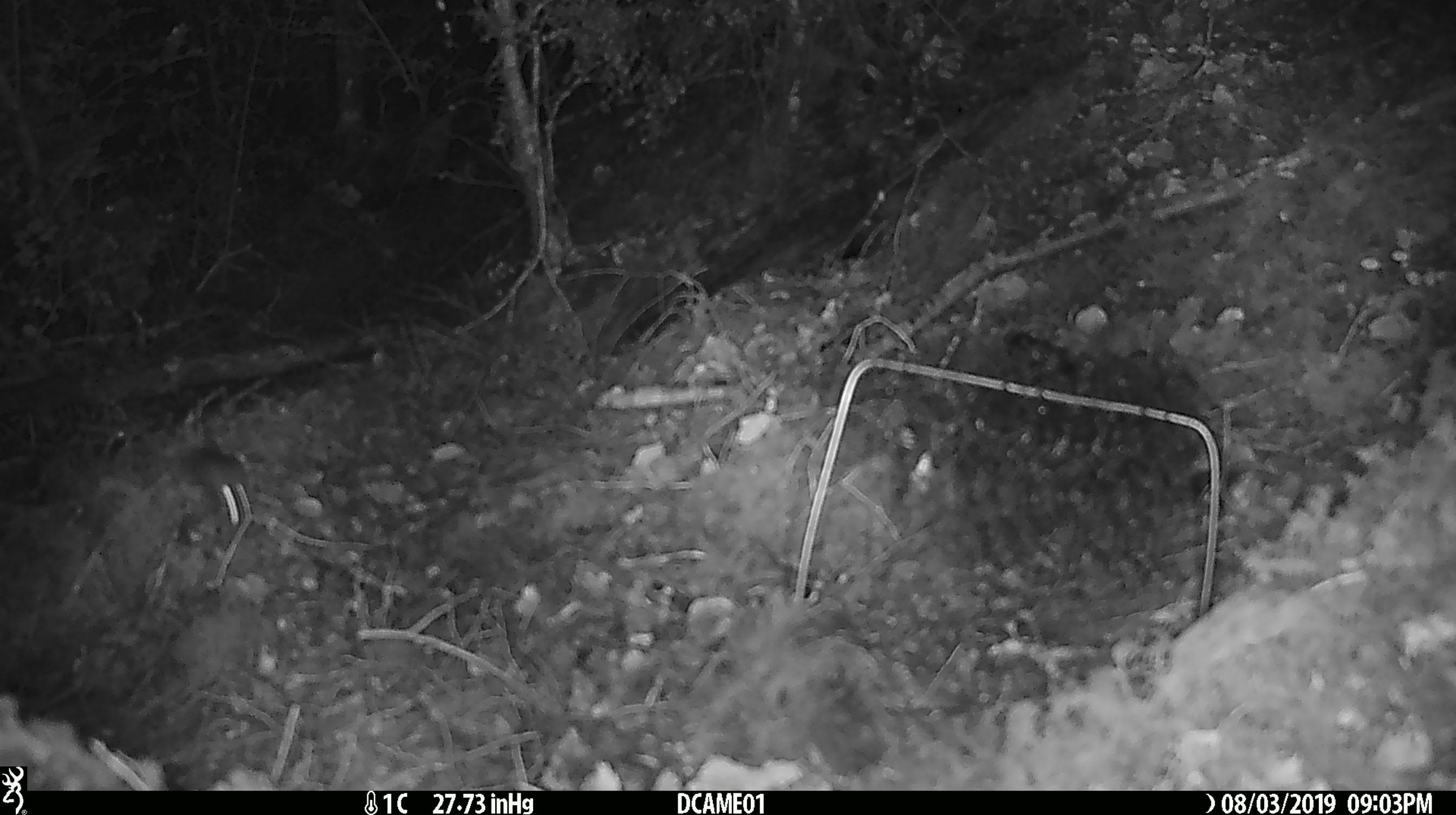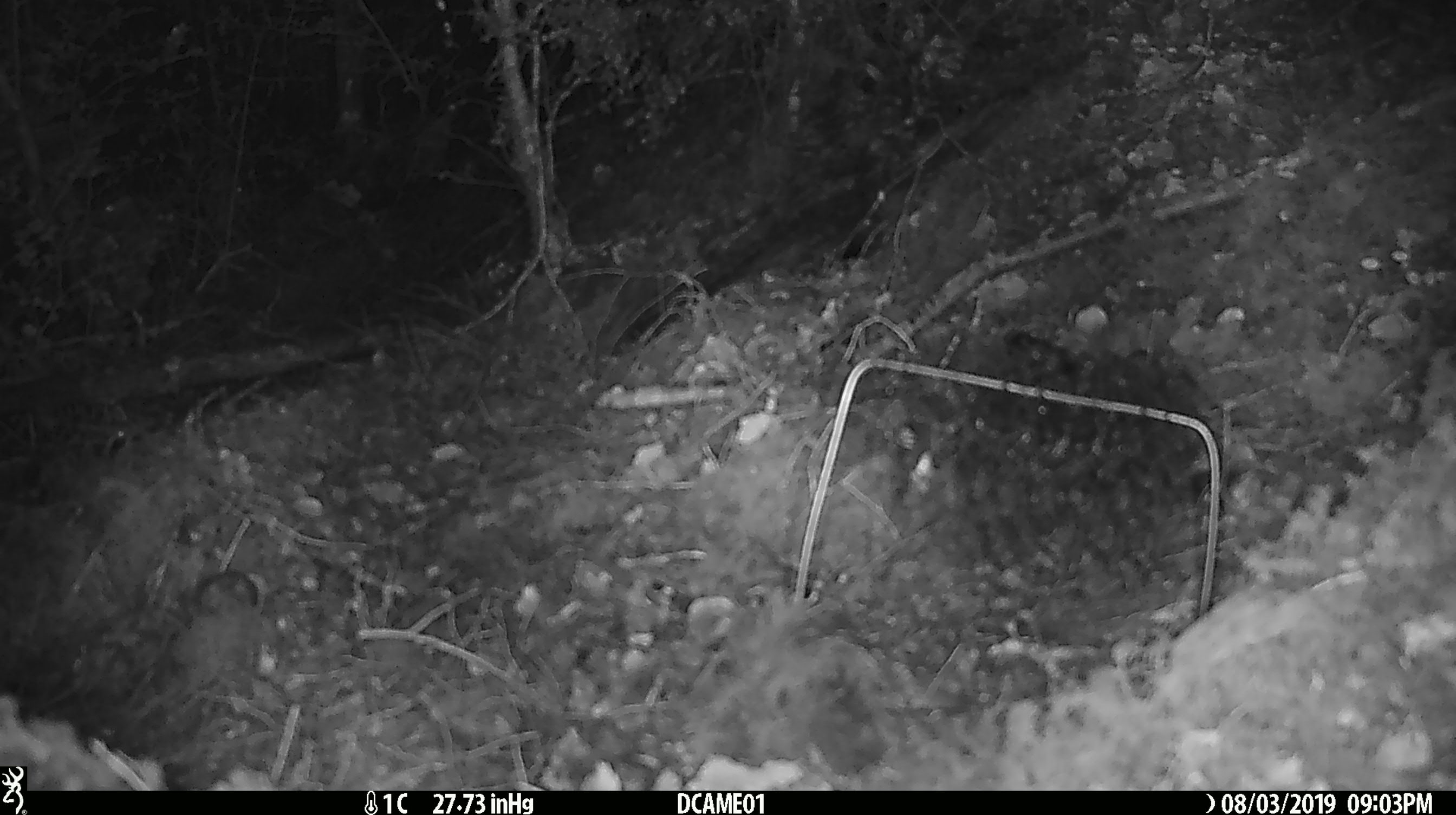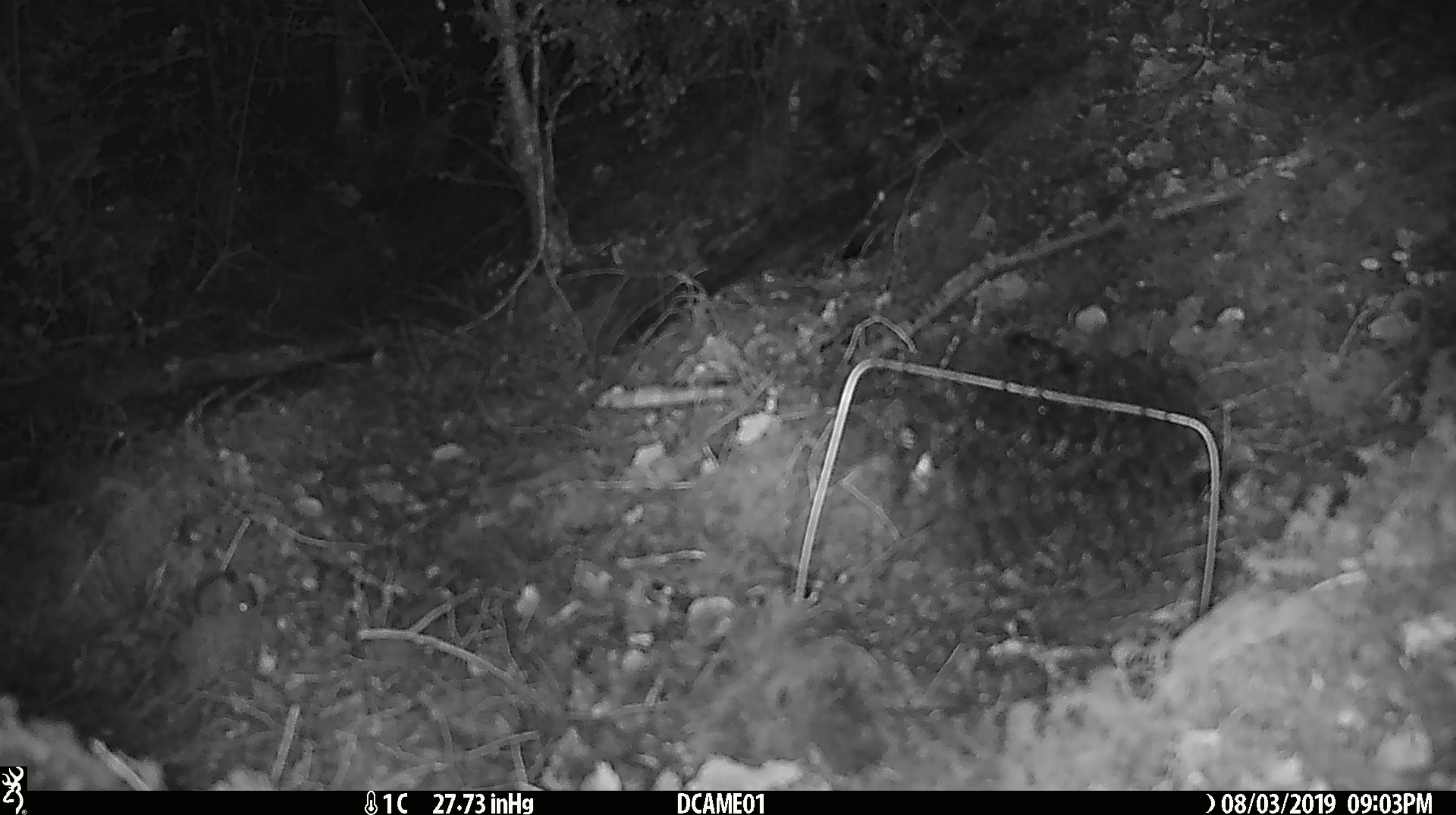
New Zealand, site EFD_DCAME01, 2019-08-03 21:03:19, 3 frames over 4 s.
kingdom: Animalia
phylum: Chordata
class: Mammalia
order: Rodentia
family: Muridae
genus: Mus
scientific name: Mus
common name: mouse